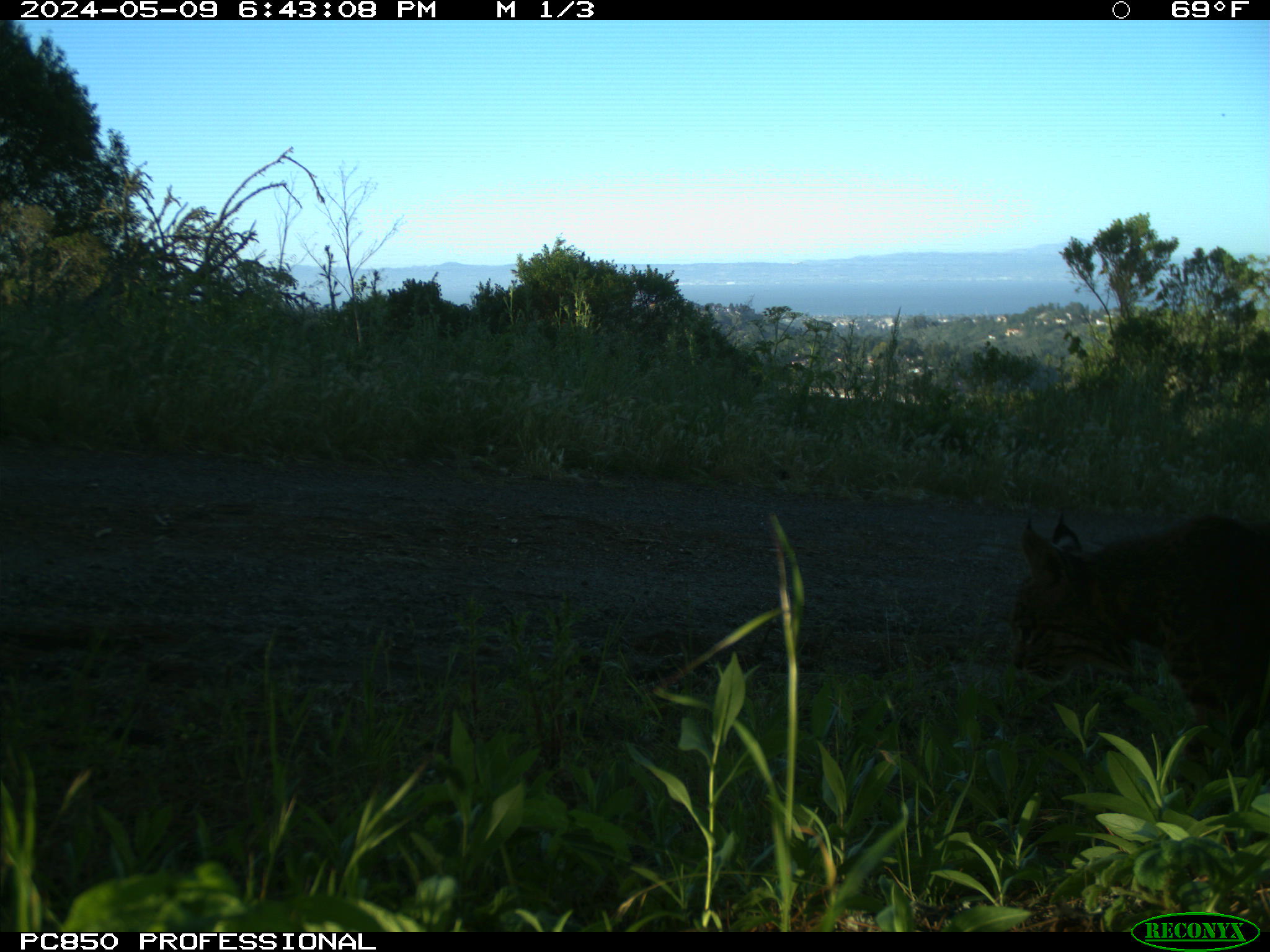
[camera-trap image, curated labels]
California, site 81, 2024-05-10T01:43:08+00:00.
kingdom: Animalia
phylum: Chordata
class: Mammalia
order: Carnivora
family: Felidae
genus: Lynx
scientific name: Lynx rufus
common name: bobcat